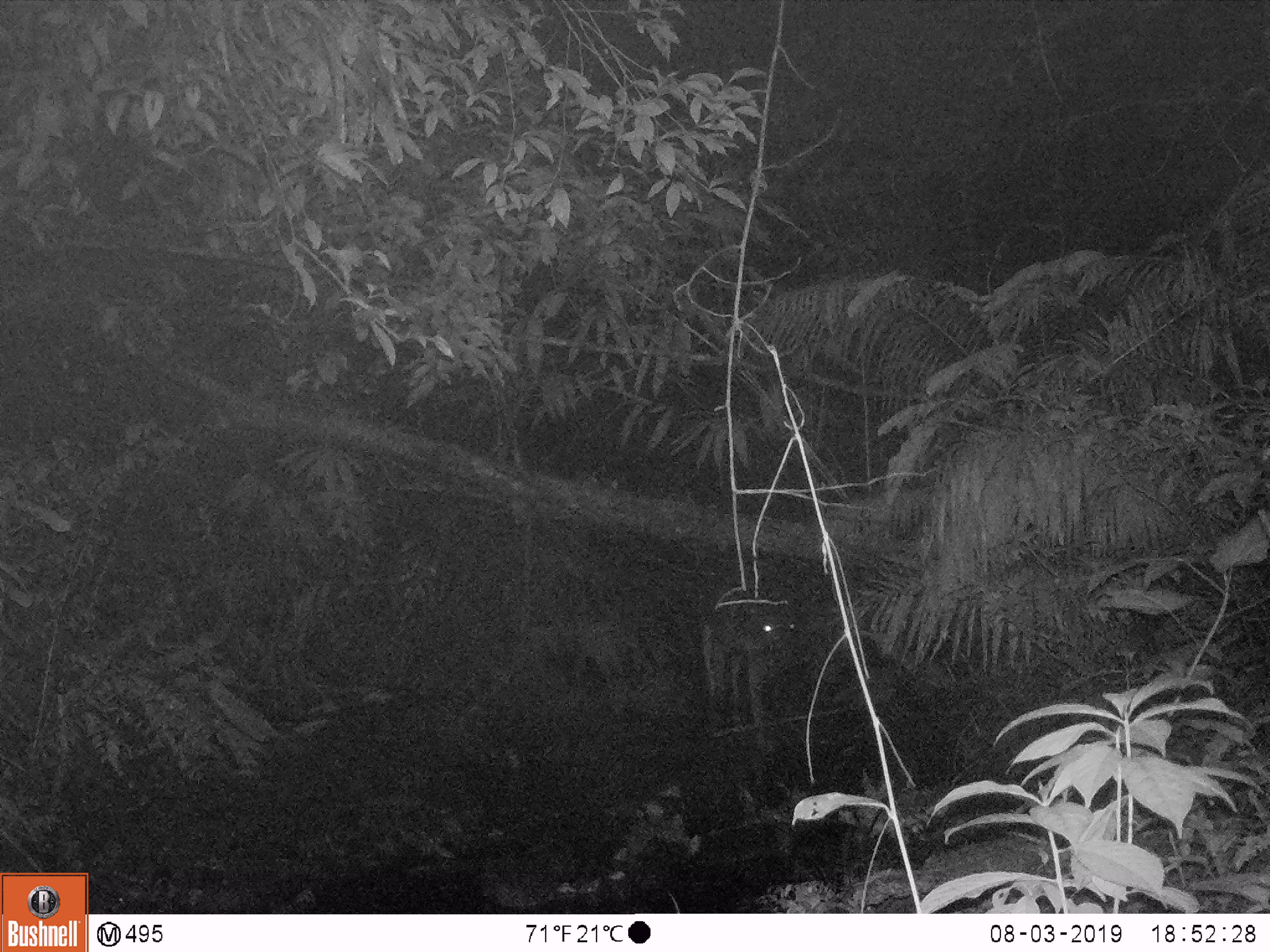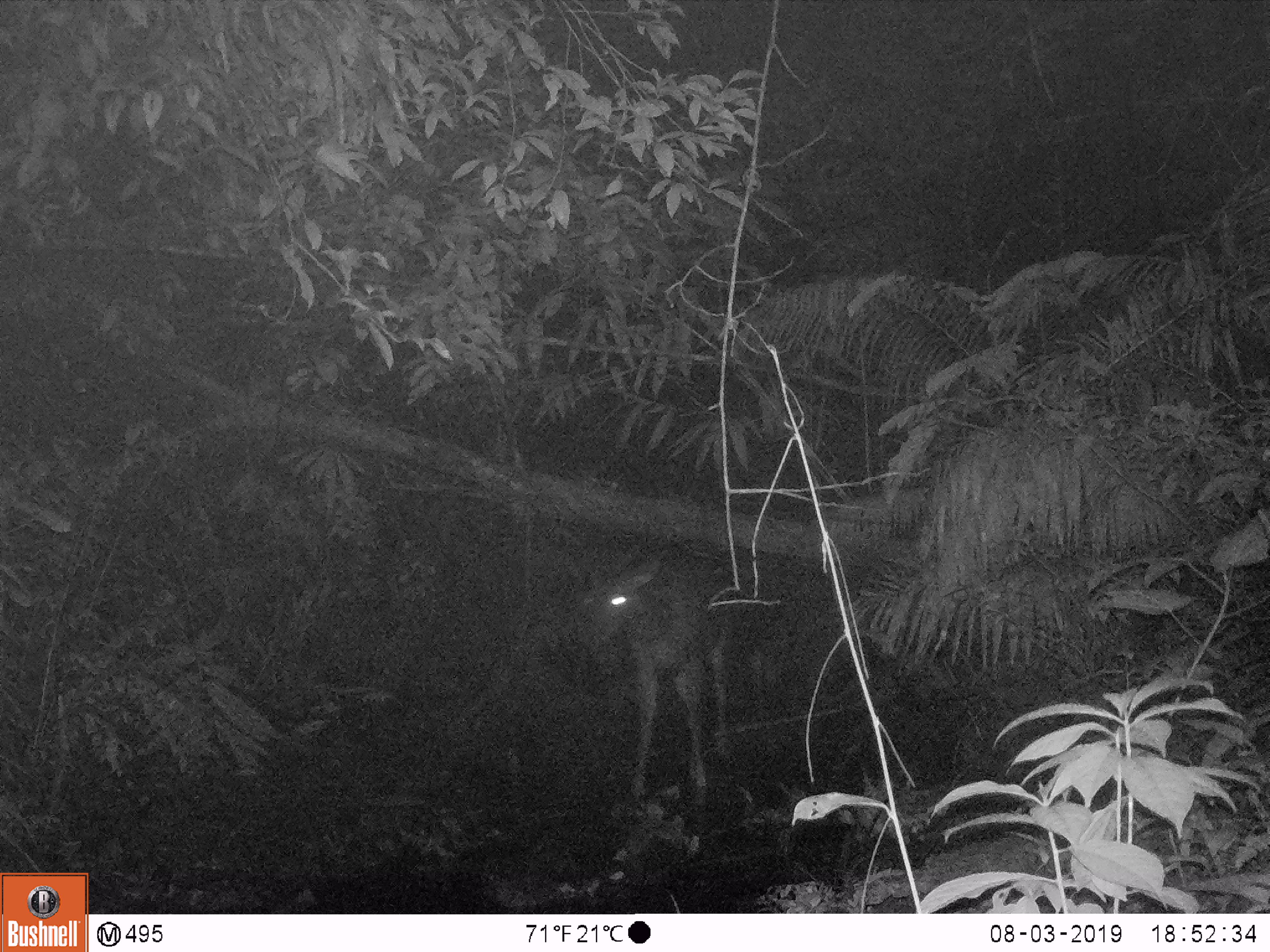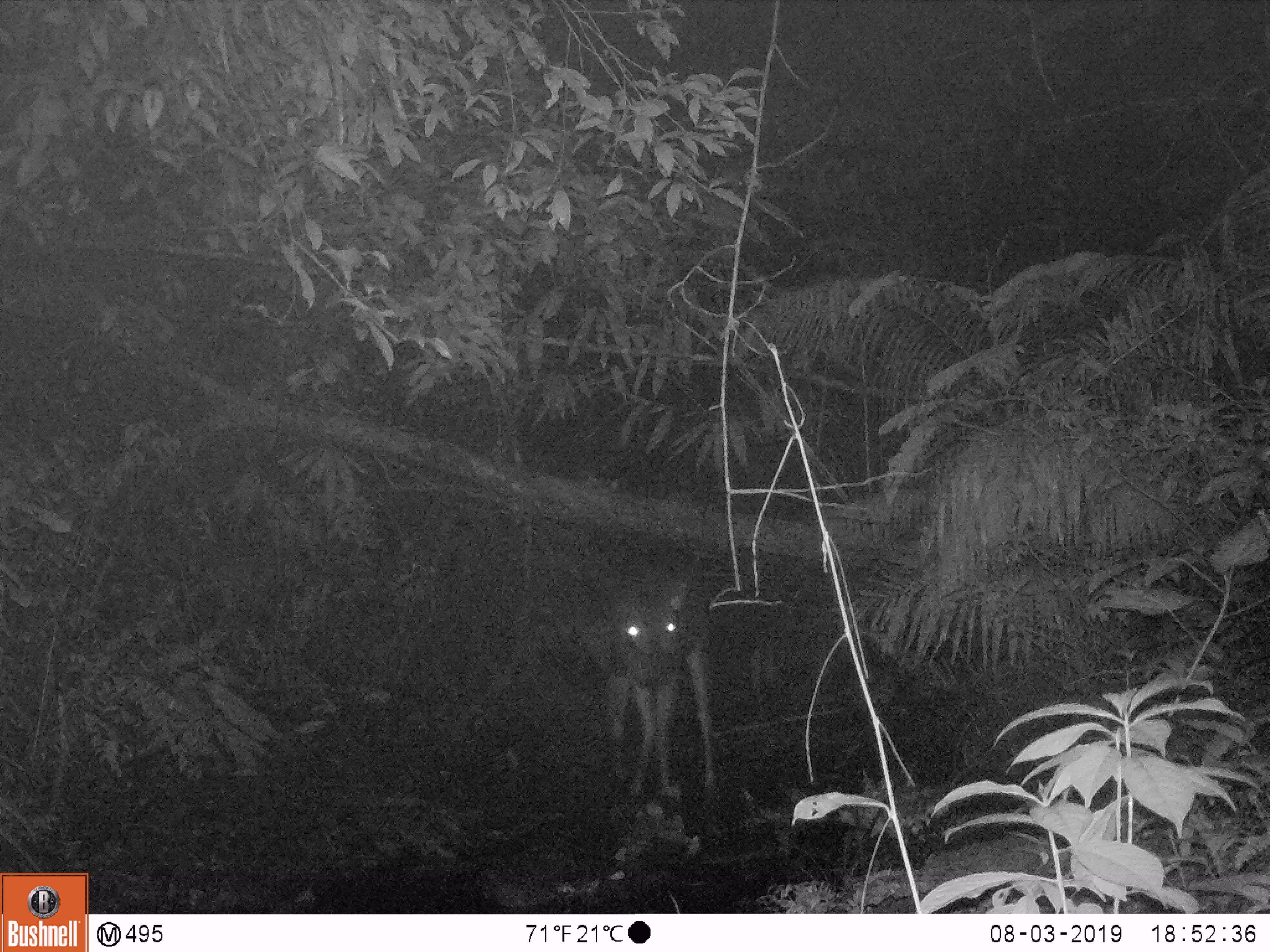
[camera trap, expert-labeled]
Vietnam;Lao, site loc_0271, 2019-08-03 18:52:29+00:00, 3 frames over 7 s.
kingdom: Animalia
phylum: Chordata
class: Mammalia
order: Artiodactyla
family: Cervidae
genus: Rusa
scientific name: Rusa unicolor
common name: sambar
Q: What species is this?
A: Sambar (Rusa unicolor).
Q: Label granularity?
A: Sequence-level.